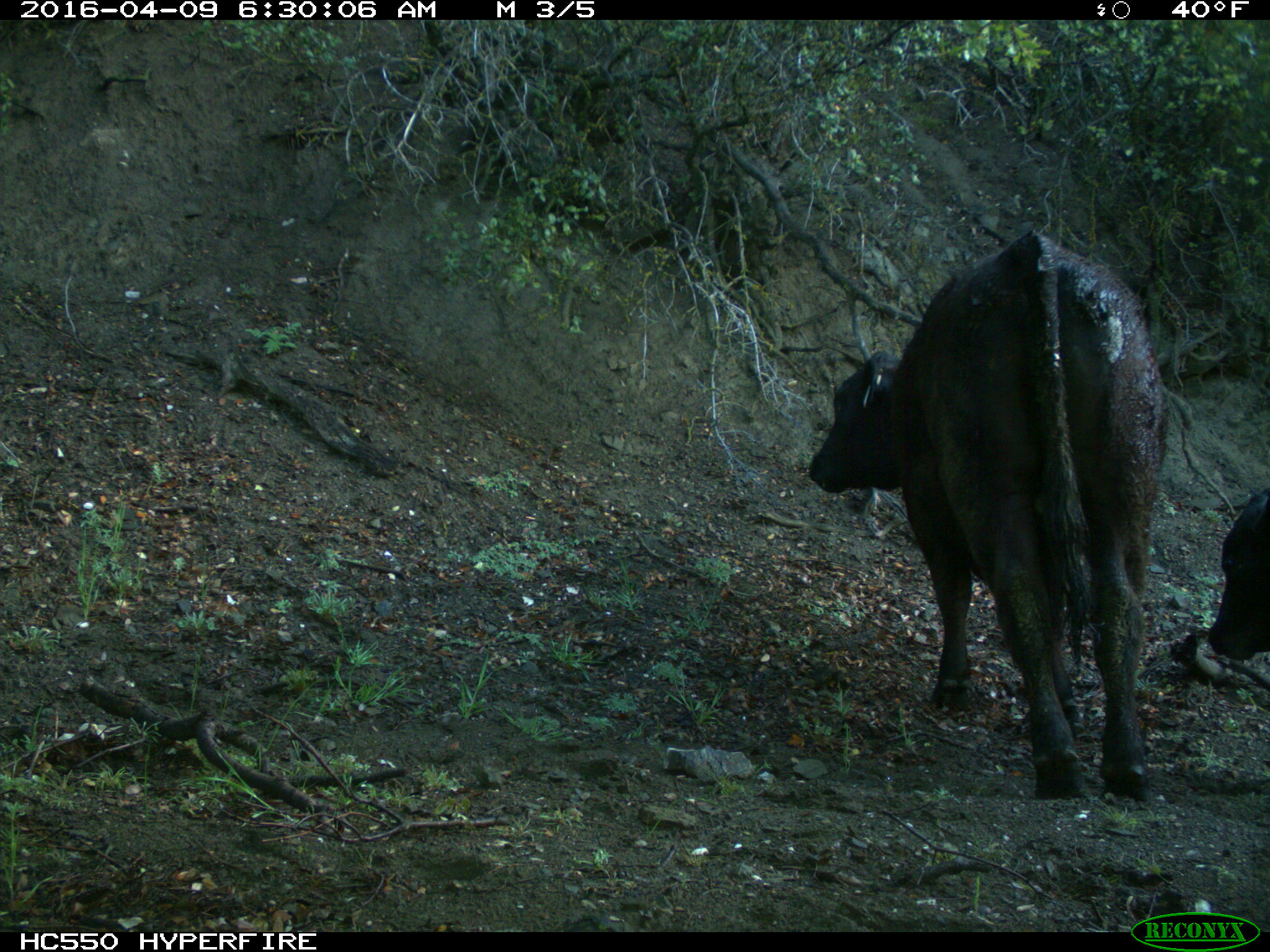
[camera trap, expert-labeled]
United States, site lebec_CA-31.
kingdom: Animalia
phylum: Chordata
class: Mammalia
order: Artiodactyla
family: Bovidae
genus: Bos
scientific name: Bos taurus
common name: domestic cow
Bos taurus (domestic cow).